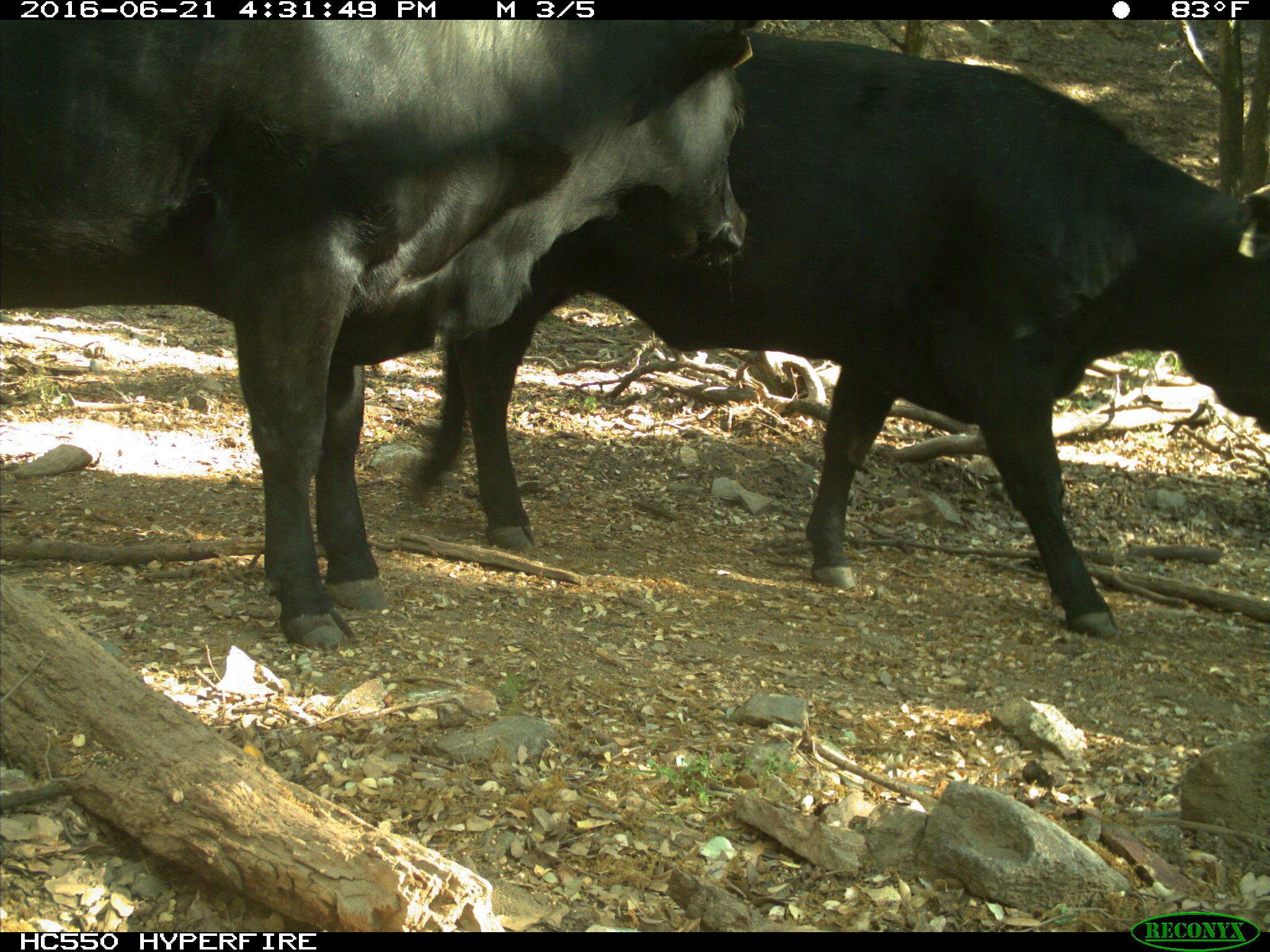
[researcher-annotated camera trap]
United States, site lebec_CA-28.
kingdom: Animalia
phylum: Chordata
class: Mammalia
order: Artiodactyla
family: Bovidae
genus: Bos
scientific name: Bos taurus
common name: domestic cow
Bos taurus (domestic cow).